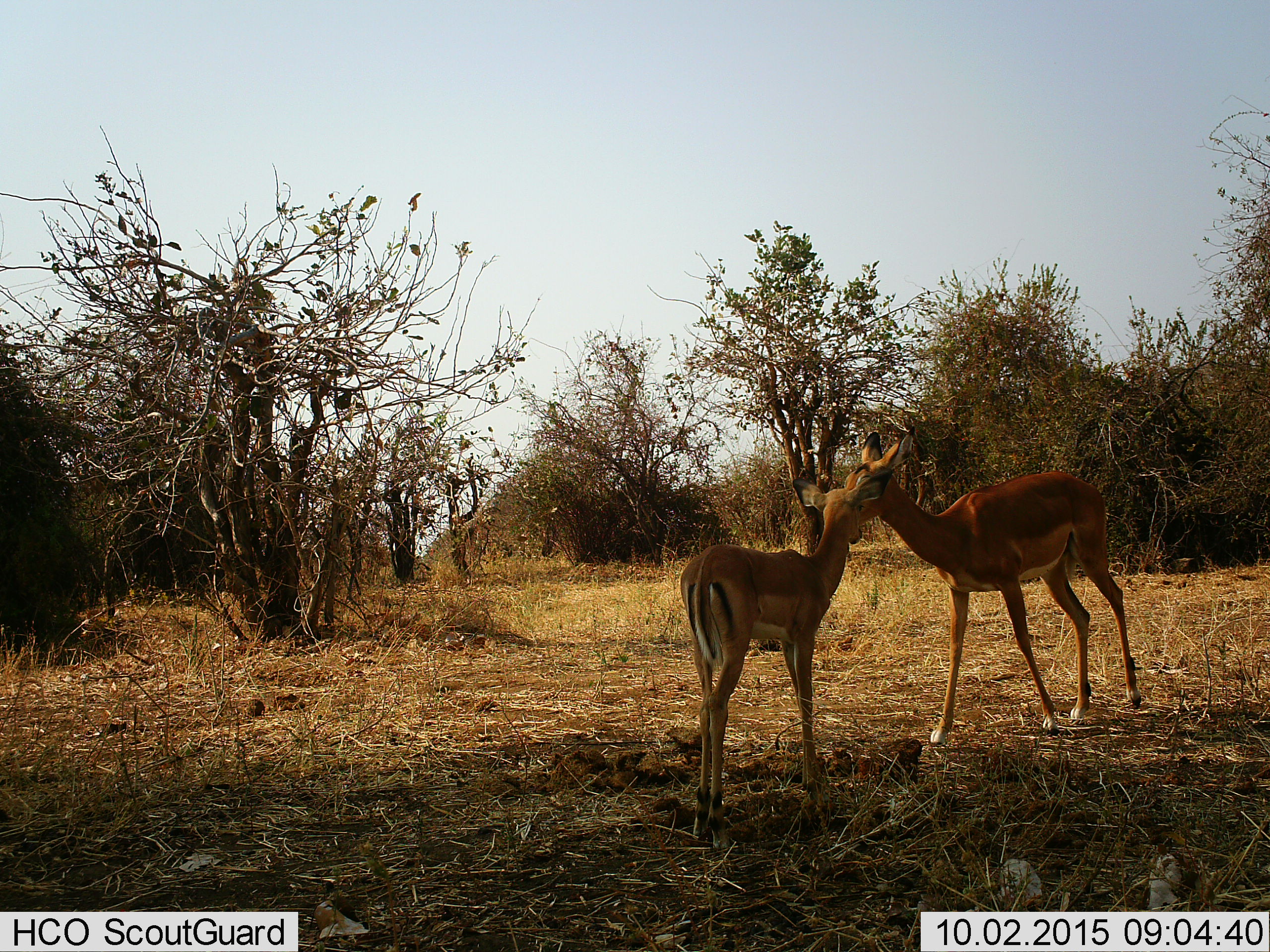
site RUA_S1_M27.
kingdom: Animalia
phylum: Chordata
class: Mammalia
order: Artiodactyla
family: Bovidae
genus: Aepyceros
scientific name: Aepyceros melampus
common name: impala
Impala (Aepyceros melampus), count 2. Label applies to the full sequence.